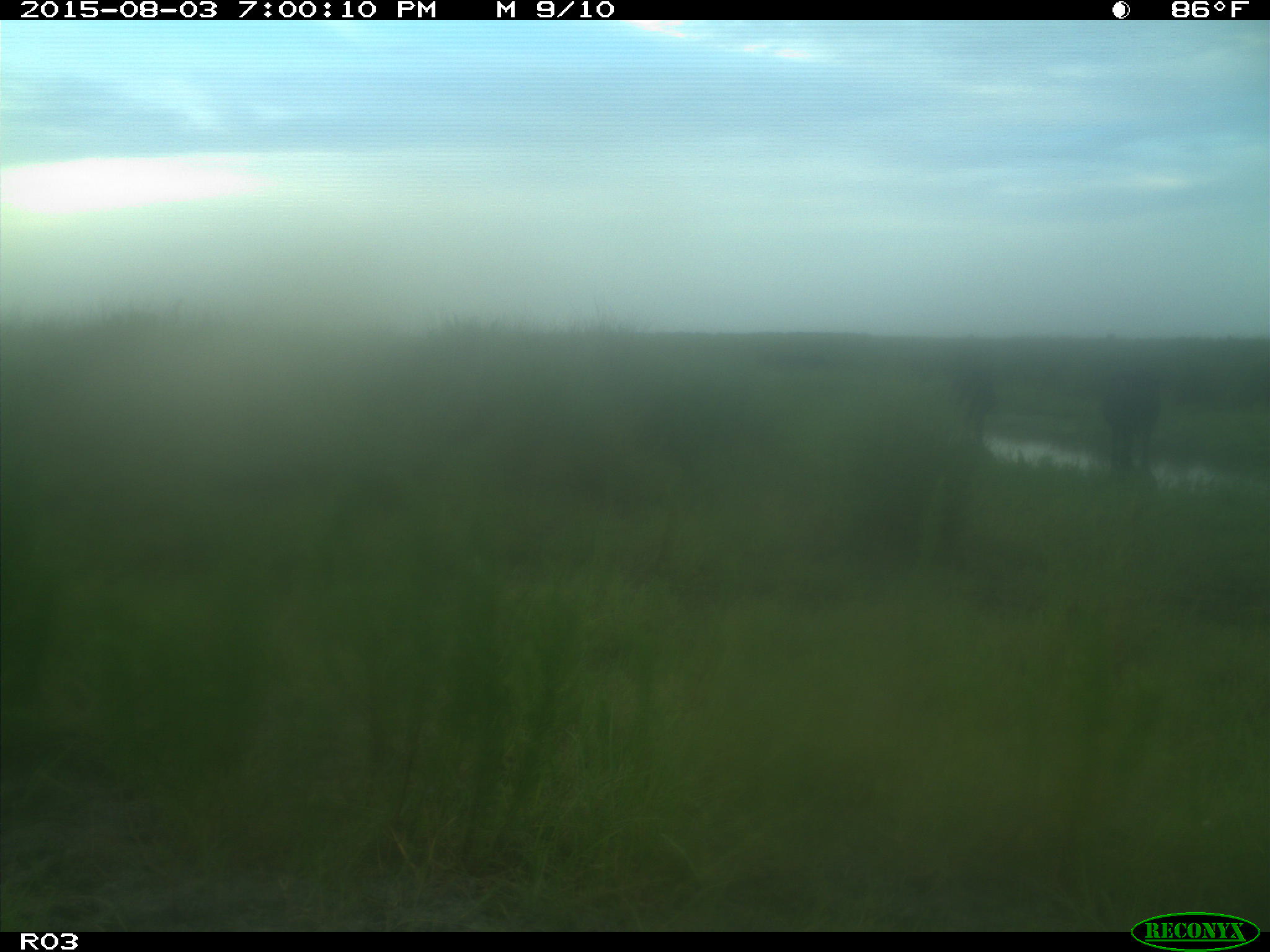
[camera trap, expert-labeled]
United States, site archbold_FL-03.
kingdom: Animalia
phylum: Chordata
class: Mammalia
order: Artiodactyla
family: Bovidae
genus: Bos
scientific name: Bos taurus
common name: domestic cow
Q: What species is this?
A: Bos taurus (domestic cow).